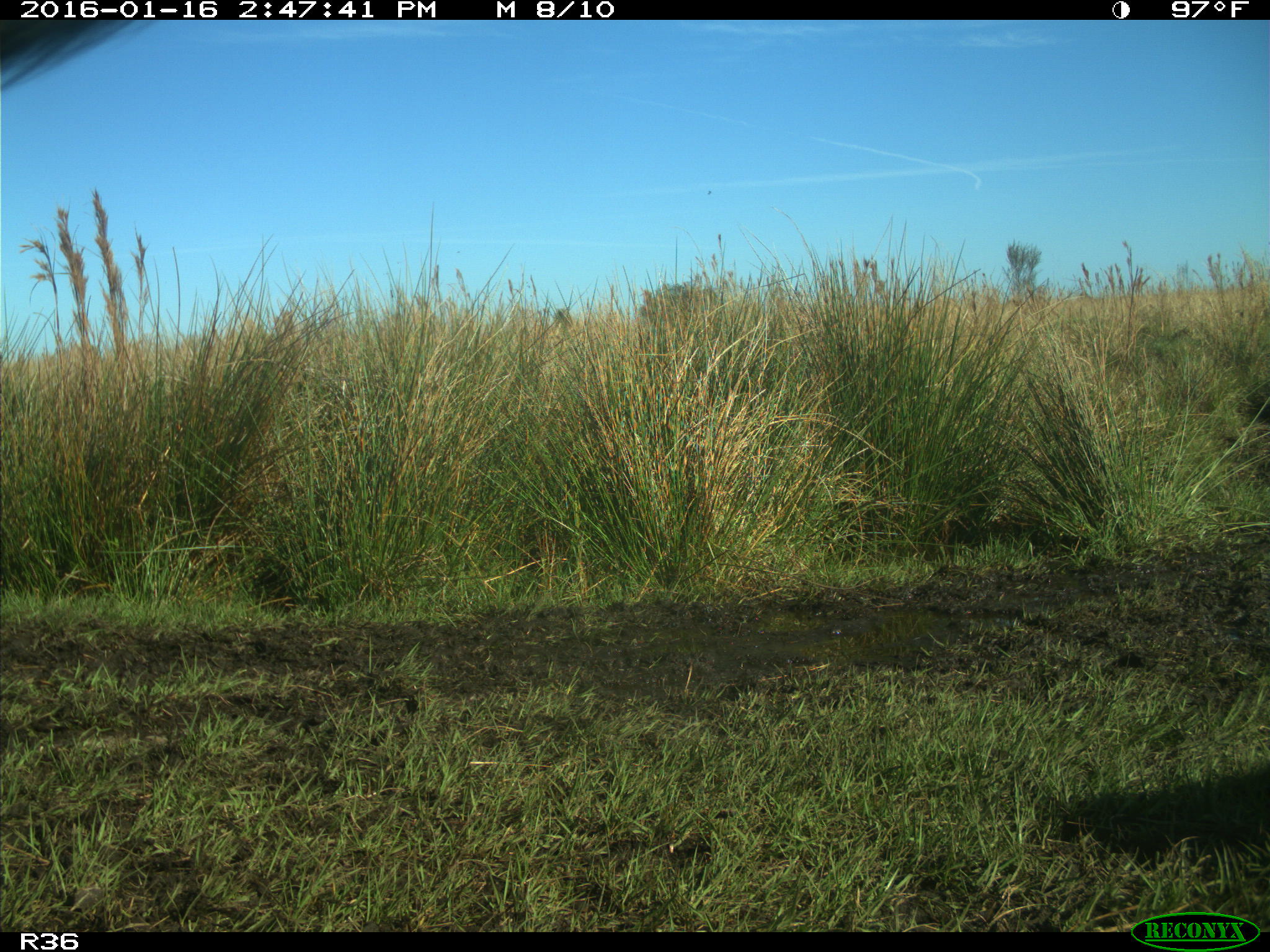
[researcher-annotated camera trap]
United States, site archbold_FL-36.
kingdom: Animalia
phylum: Chordata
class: Mammalia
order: Artiodactyla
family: Bovidae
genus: Bos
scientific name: Bos taurus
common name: domestic cow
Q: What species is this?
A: Bos taurus (domestic cow).